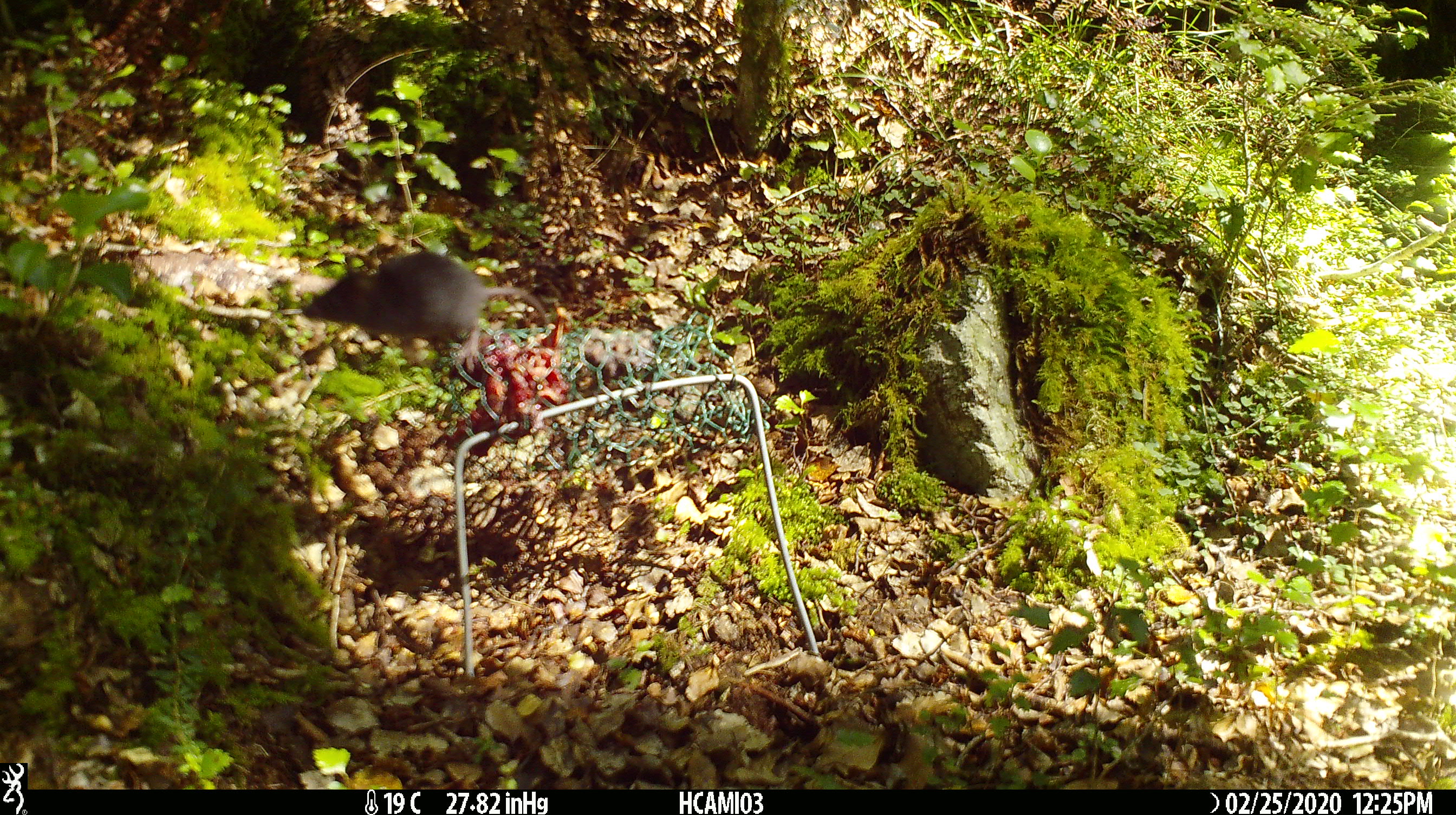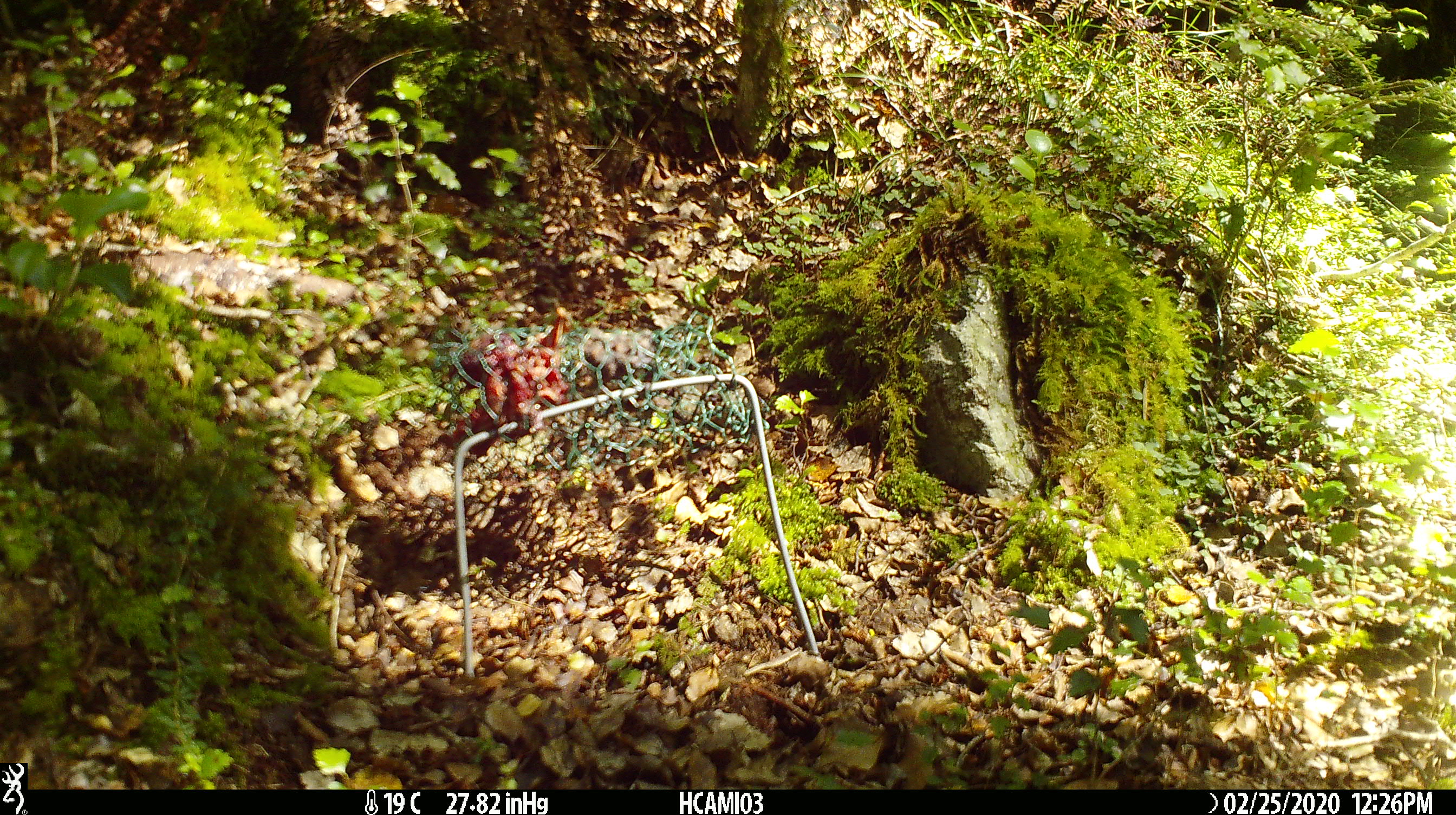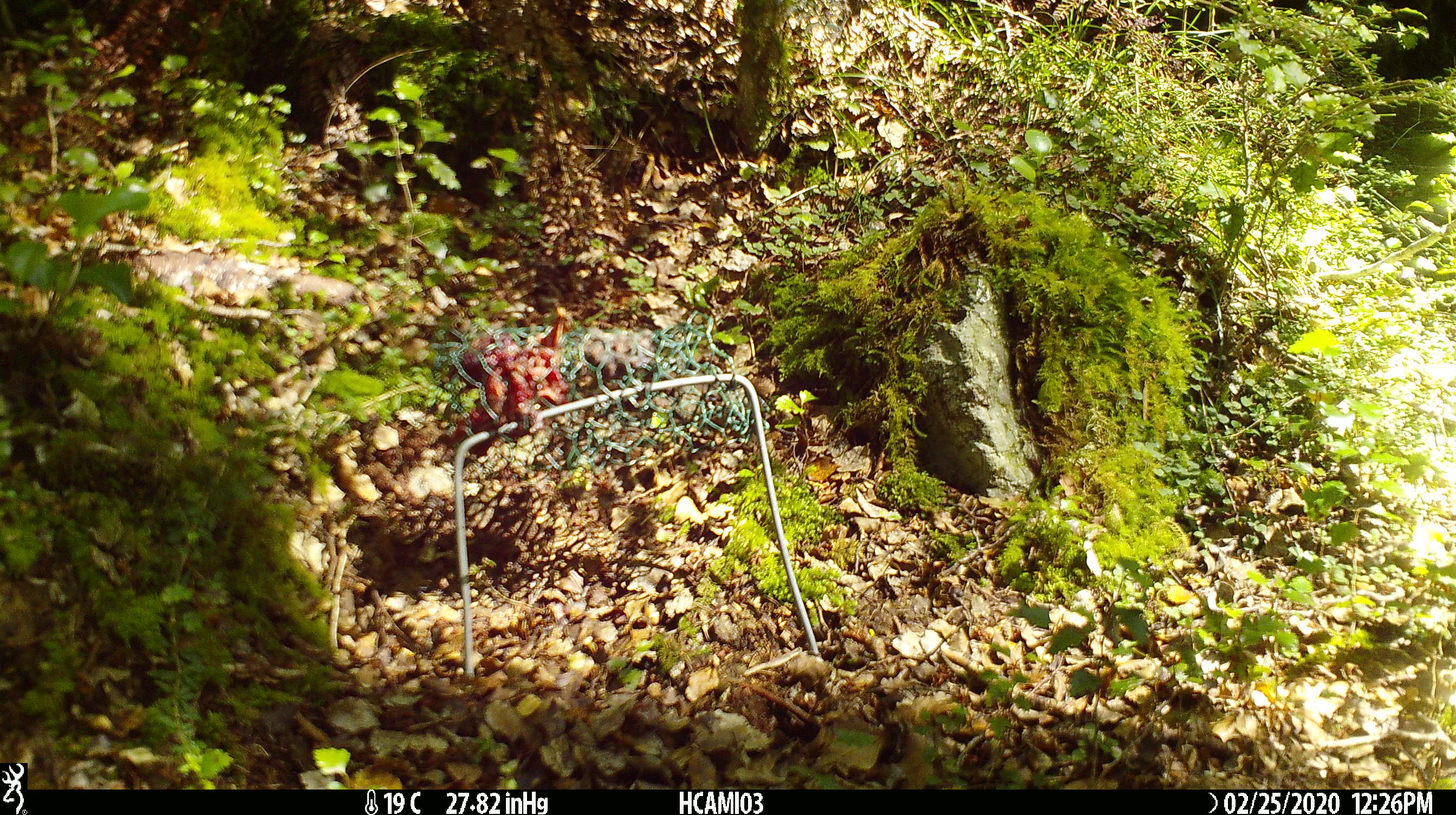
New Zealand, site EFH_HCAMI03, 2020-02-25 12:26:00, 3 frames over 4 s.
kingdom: Animalia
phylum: Chordata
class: Mammalia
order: Rodentia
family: Muridae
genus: Mus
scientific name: Mus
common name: mouse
Mouse (Mus).